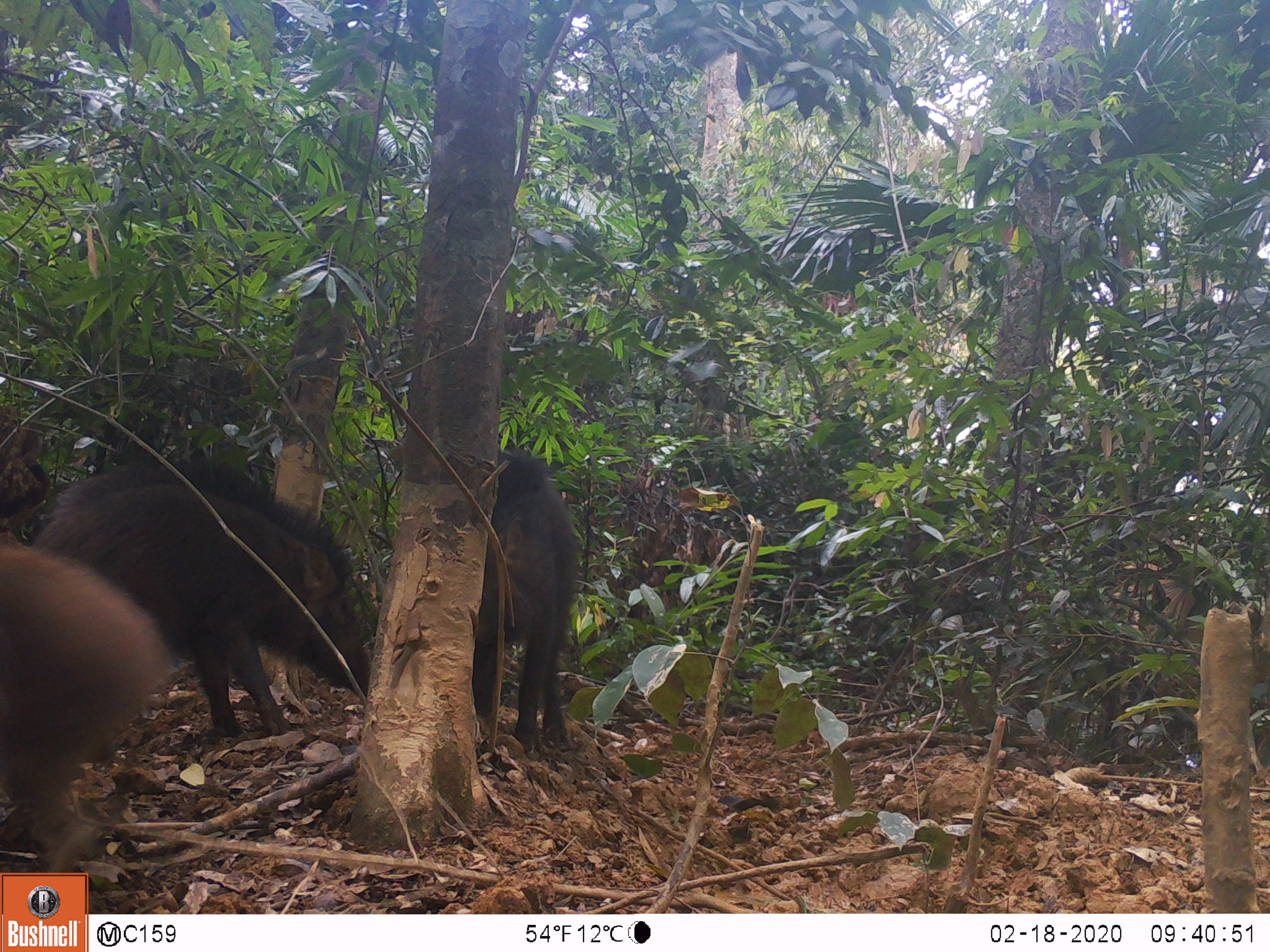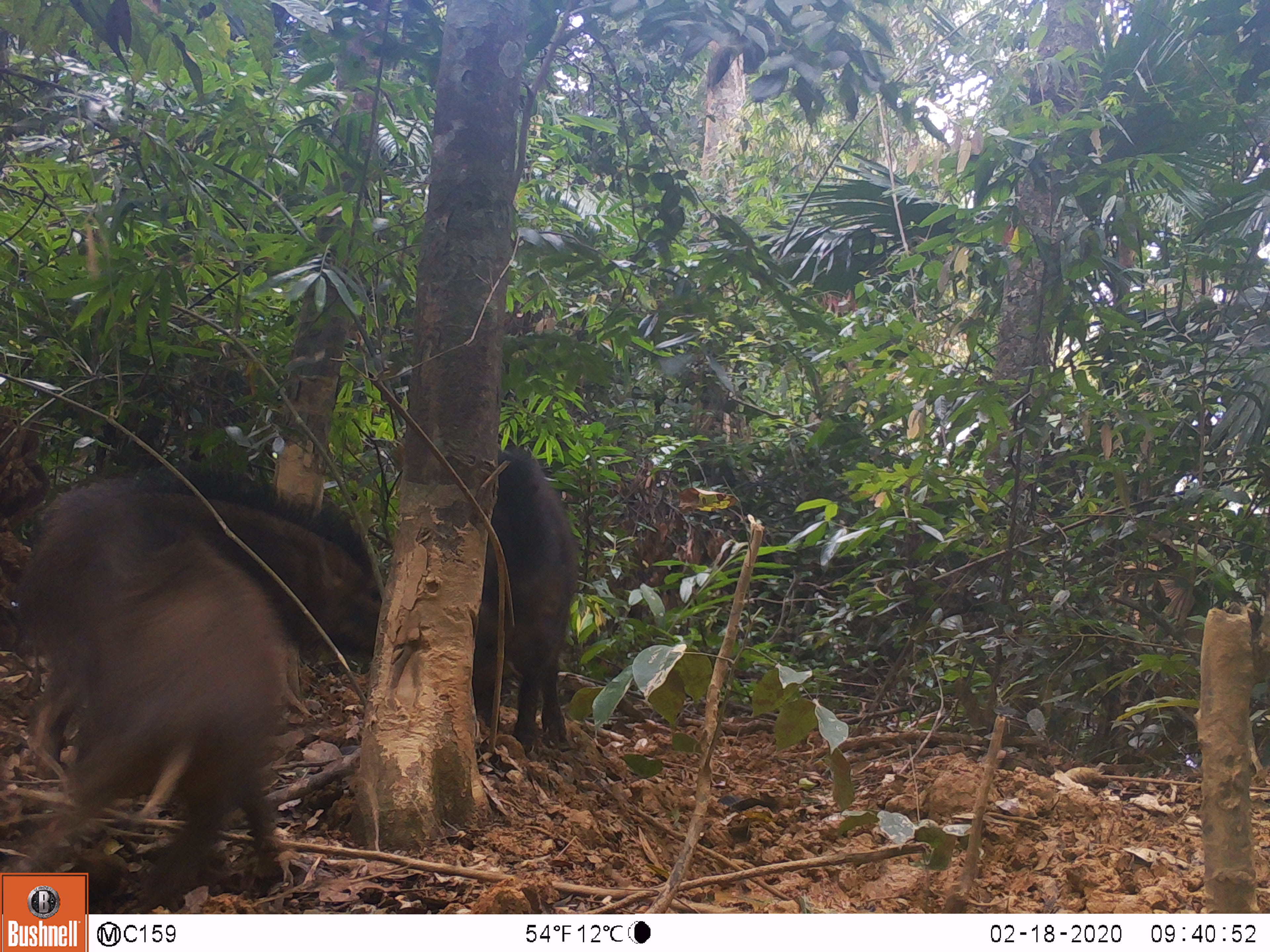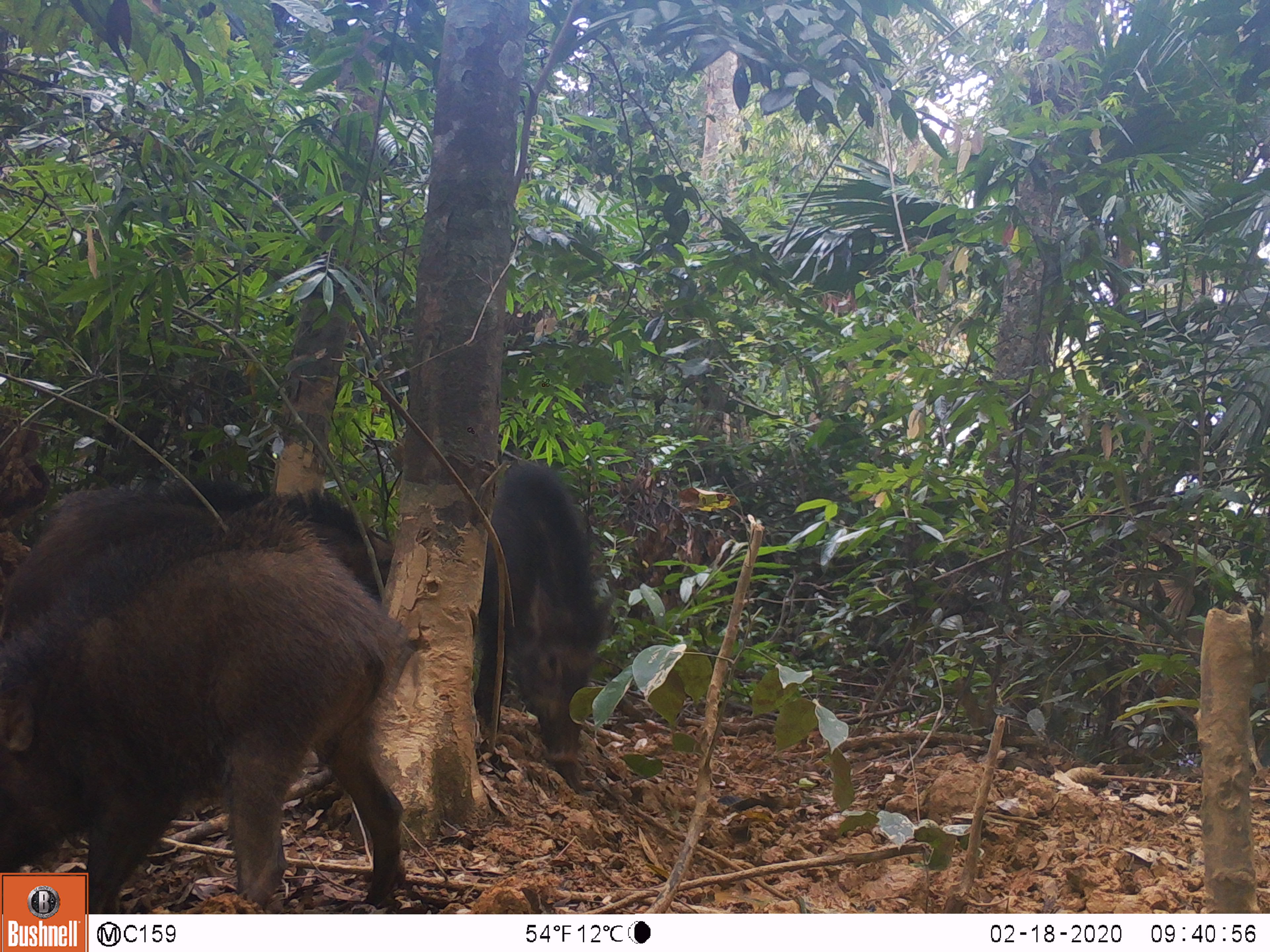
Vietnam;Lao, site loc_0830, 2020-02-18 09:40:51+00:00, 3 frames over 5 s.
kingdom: Animalia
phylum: Chordata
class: Mammalia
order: Artiodactyla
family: Suidae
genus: Sus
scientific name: Sus scrofa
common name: eurasian wild pig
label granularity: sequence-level